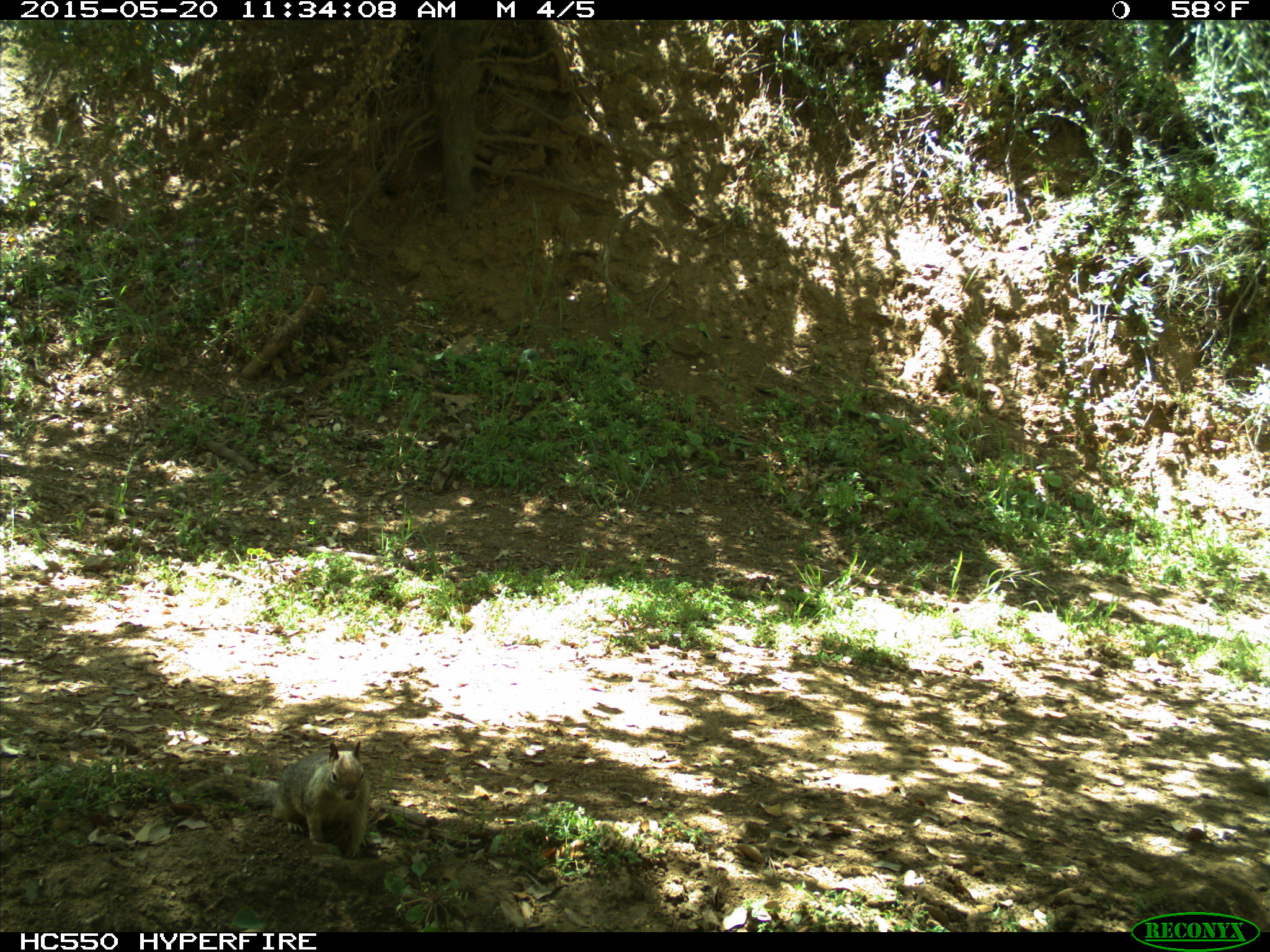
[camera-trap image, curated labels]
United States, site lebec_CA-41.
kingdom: Animalia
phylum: Chordata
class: Mammalia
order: Rodentia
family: Sciuridae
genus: Otospermophilus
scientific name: Otospermophilus beecheyi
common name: california ground squirrel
Otospermophilus beecheyi (california ground squirrel).